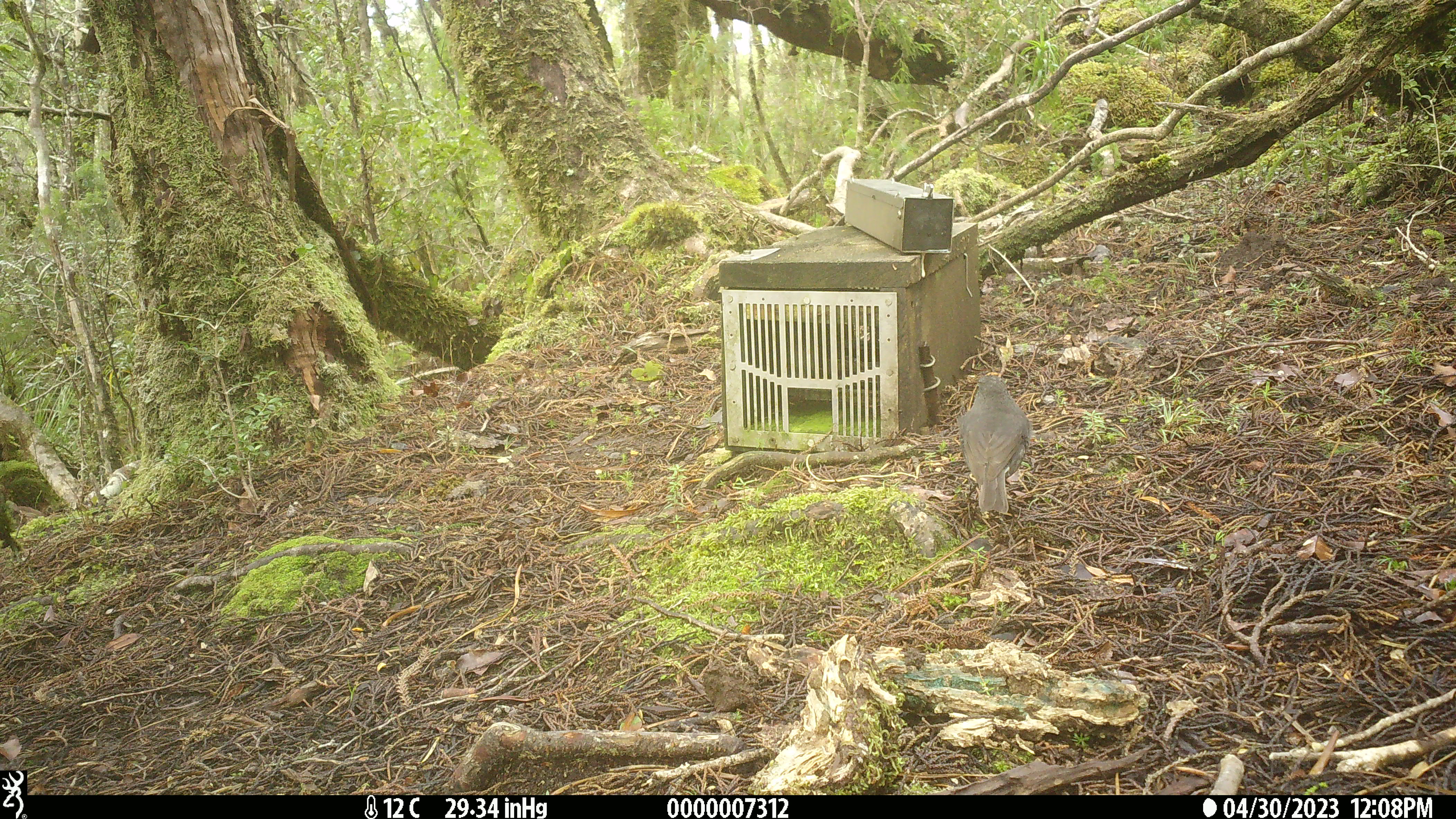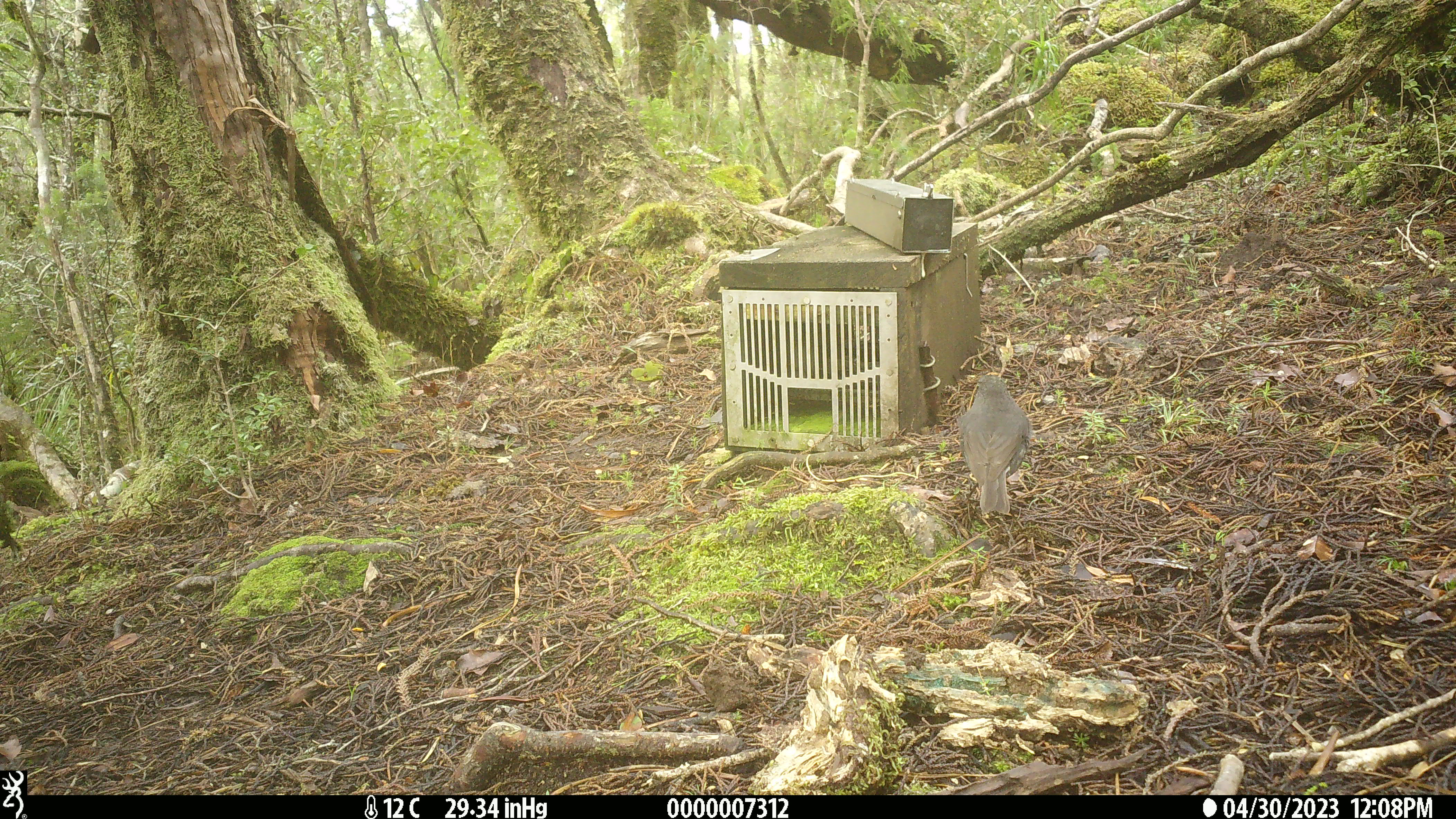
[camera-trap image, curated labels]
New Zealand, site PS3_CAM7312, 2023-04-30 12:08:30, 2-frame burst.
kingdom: Animalia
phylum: Chordata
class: Aves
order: Passeriformes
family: Petroicidae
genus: Petroica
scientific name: Petroica australis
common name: new zealand robin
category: robin